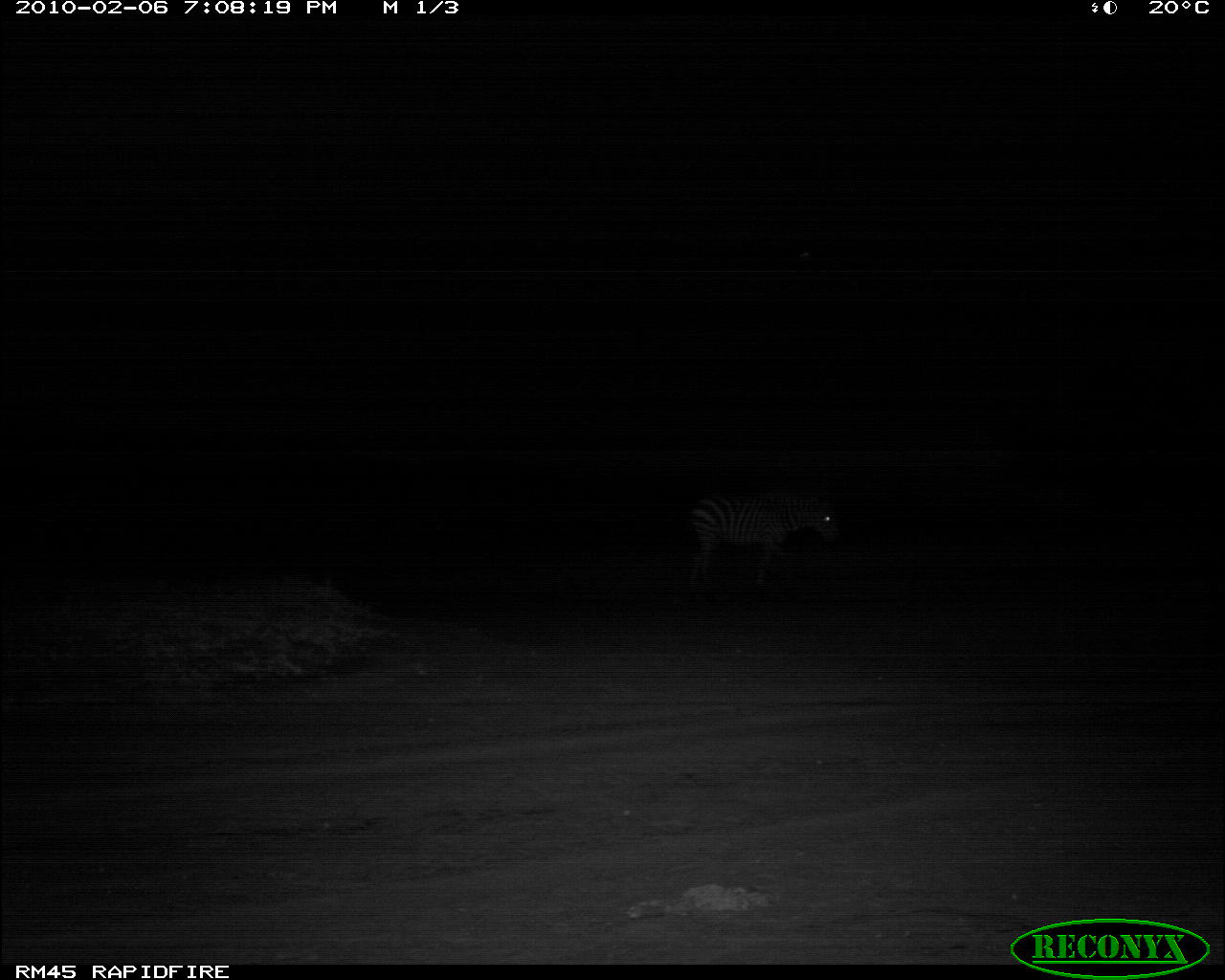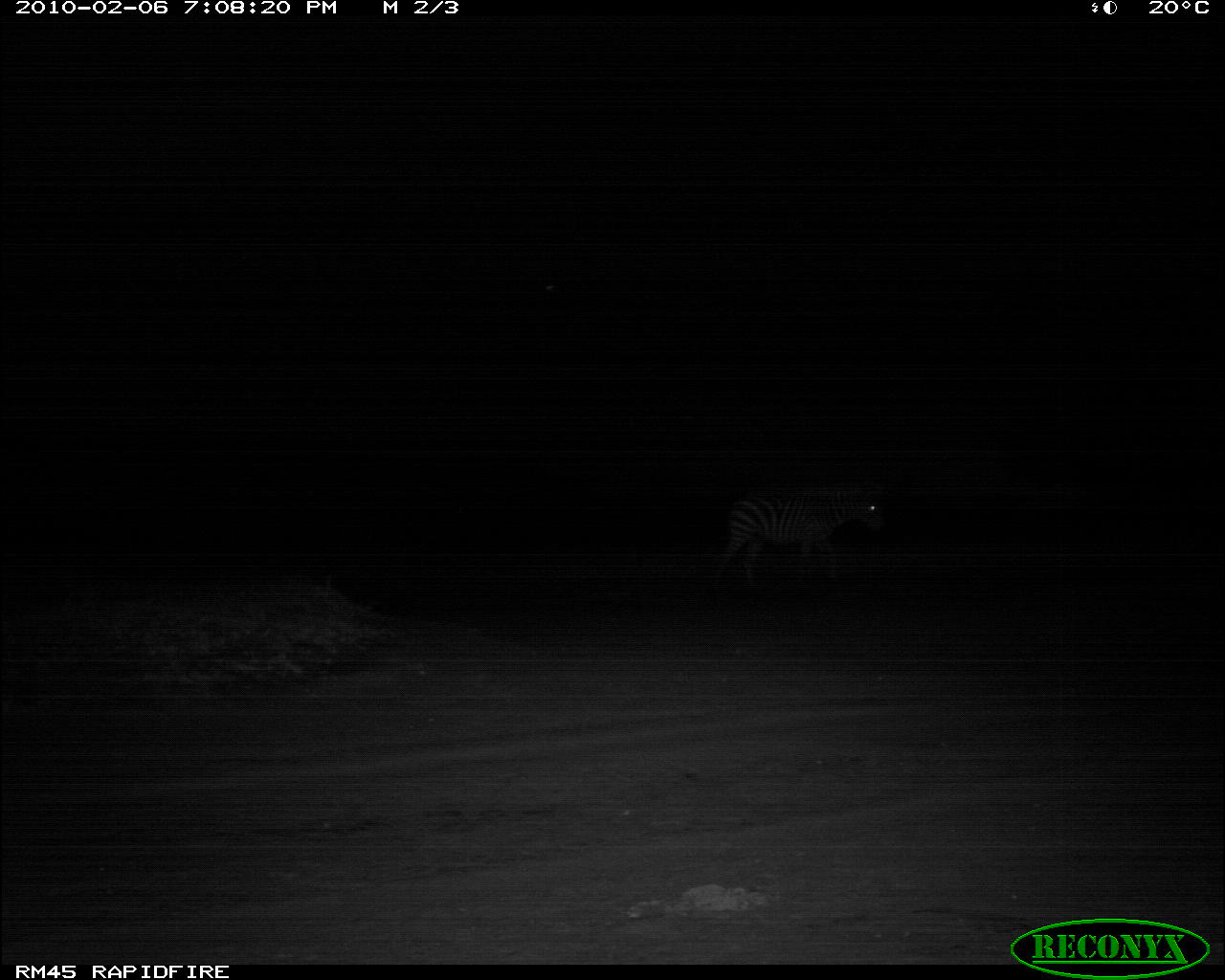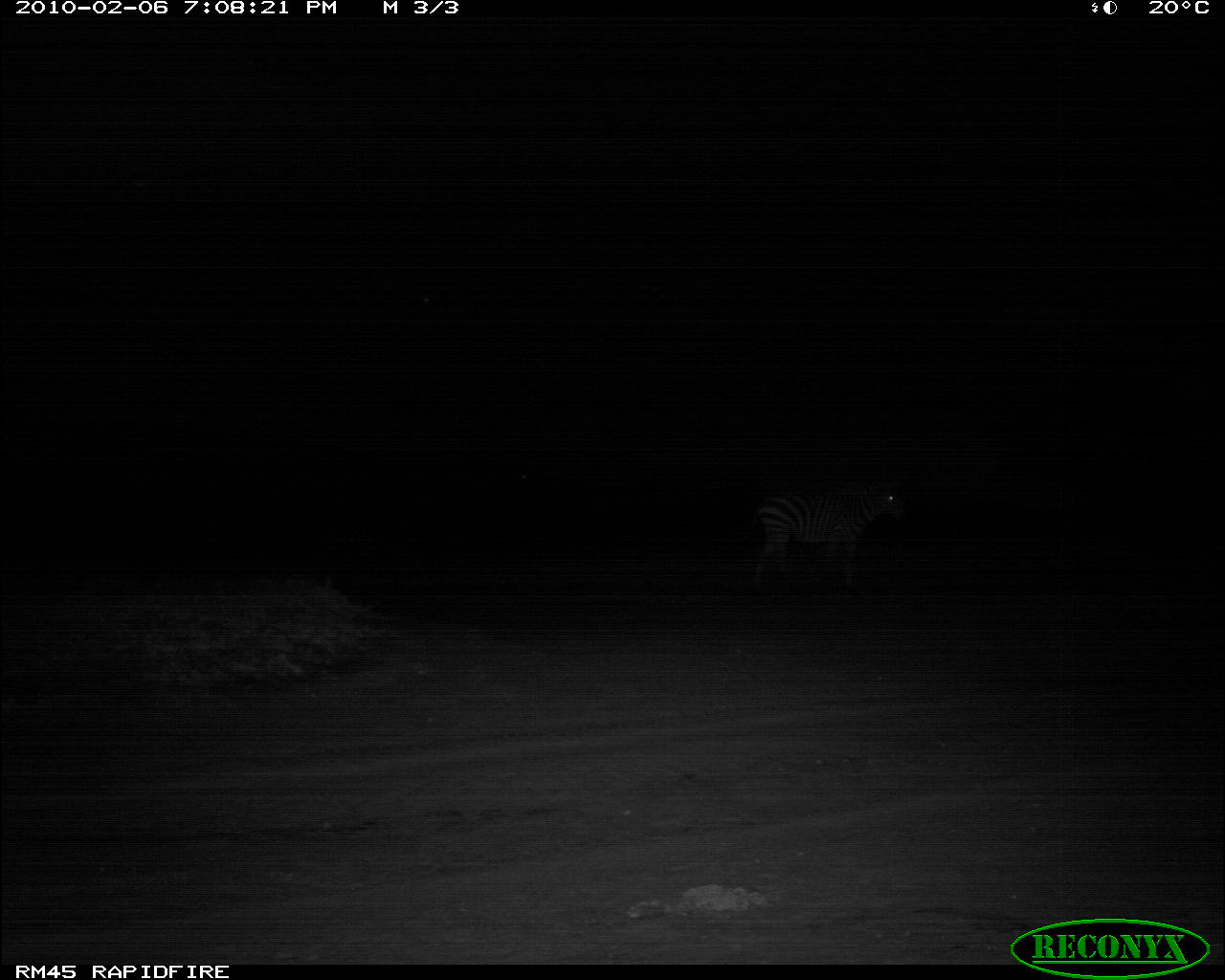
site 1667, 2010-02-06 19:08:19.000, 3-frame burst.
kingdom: Animalia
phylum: Chordata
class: Mammalia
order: Perissodactyla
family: Equidae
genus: Equus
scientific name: Equus quagga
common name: plains zebra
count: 1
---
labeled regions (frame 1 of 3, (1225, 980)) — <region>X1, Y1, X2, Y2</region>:
equus quagga: <region>683, 486, 840, 587</region>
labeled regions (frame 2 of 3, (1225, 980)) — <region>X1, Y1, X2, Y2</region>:
equus quagga: <region>710, 481, 885, 582</region>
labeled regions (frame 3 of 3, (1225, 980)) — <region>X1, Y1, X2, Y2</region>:
equus quagga: <region>747, 476, 905, 592</region>